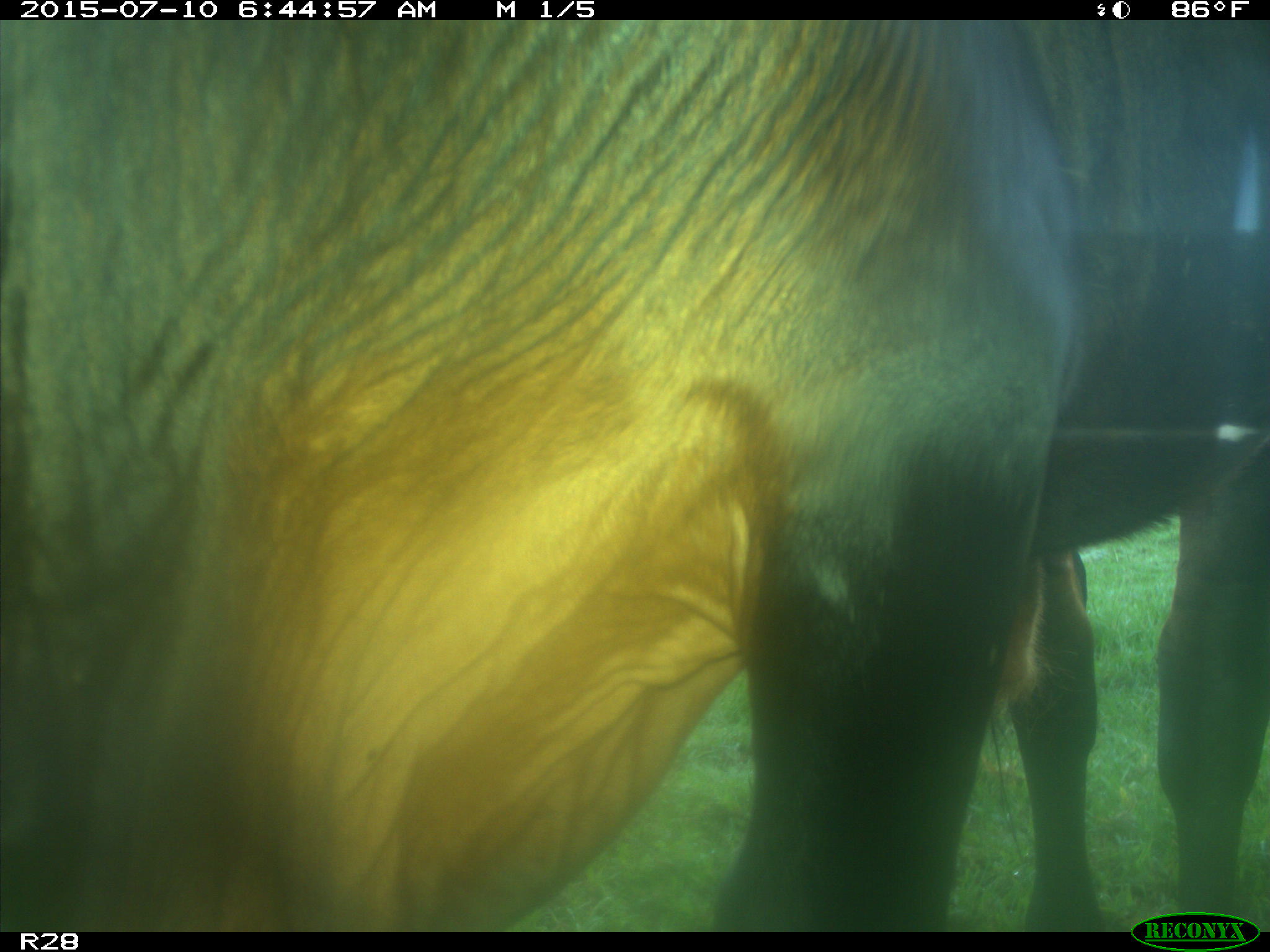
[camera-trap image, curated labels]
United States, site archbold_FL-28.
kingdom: Animalia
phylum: Chordata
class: Mammalia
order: Artiodactyla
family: Bovidae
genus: Bos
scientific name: Bos taurus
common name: domestic cow